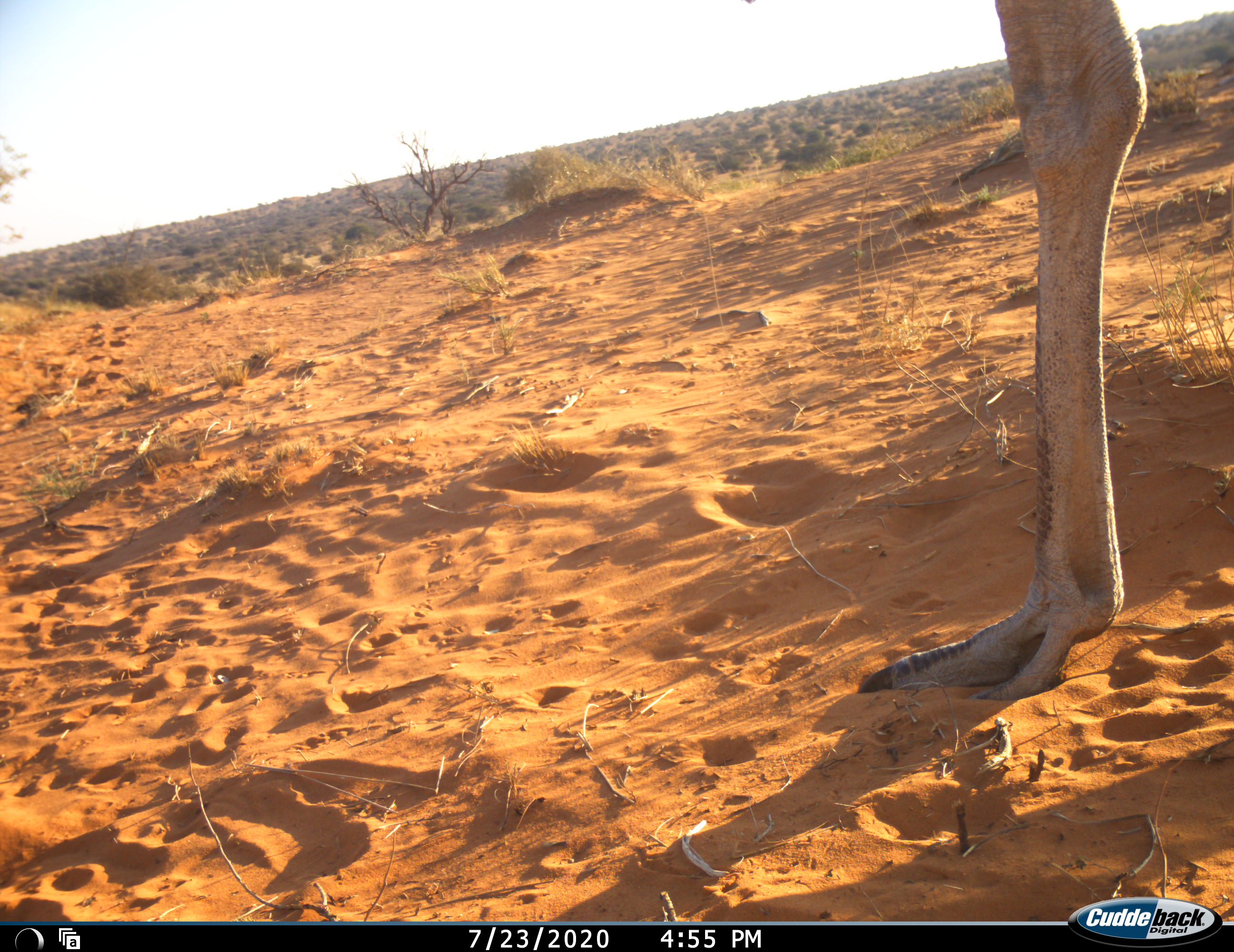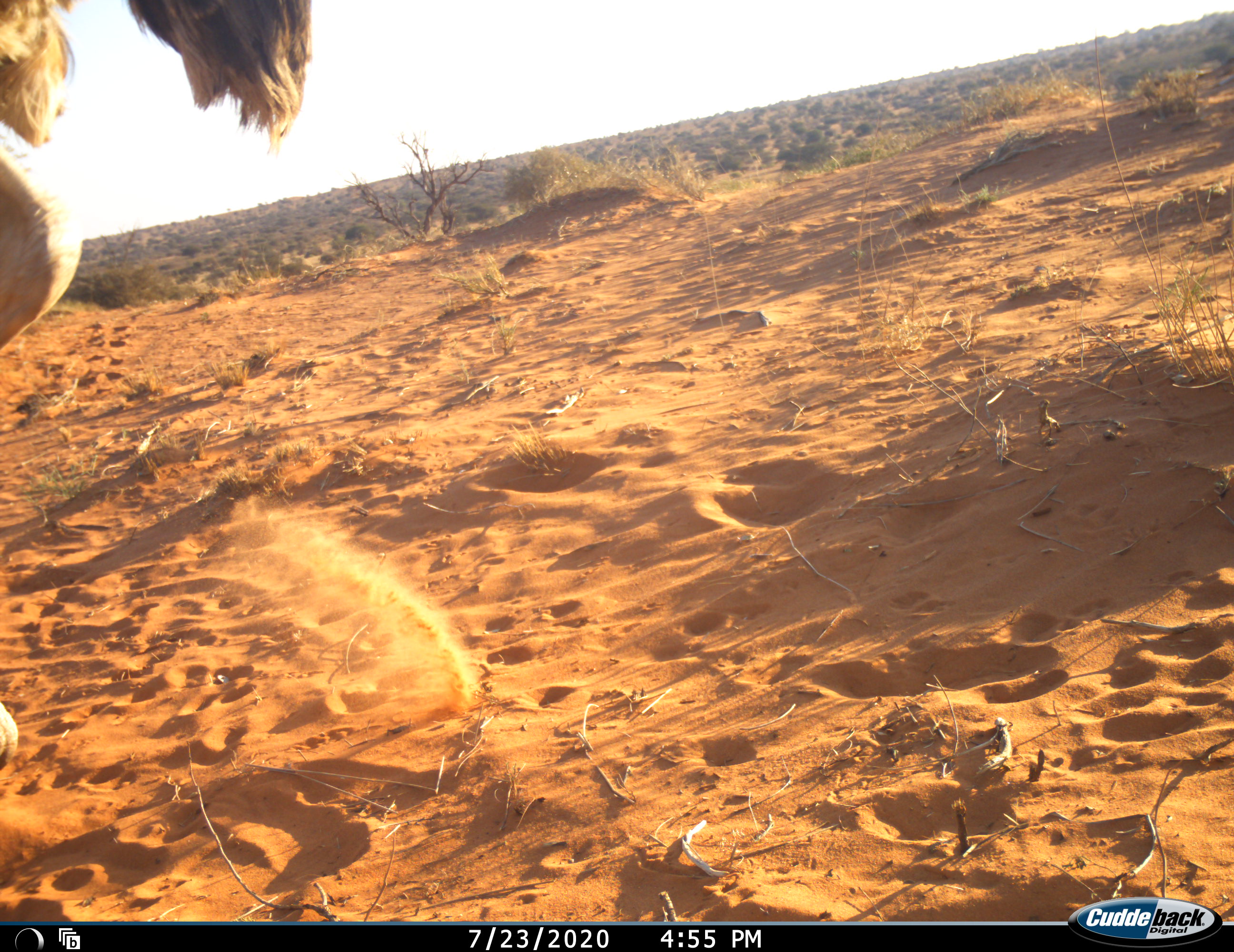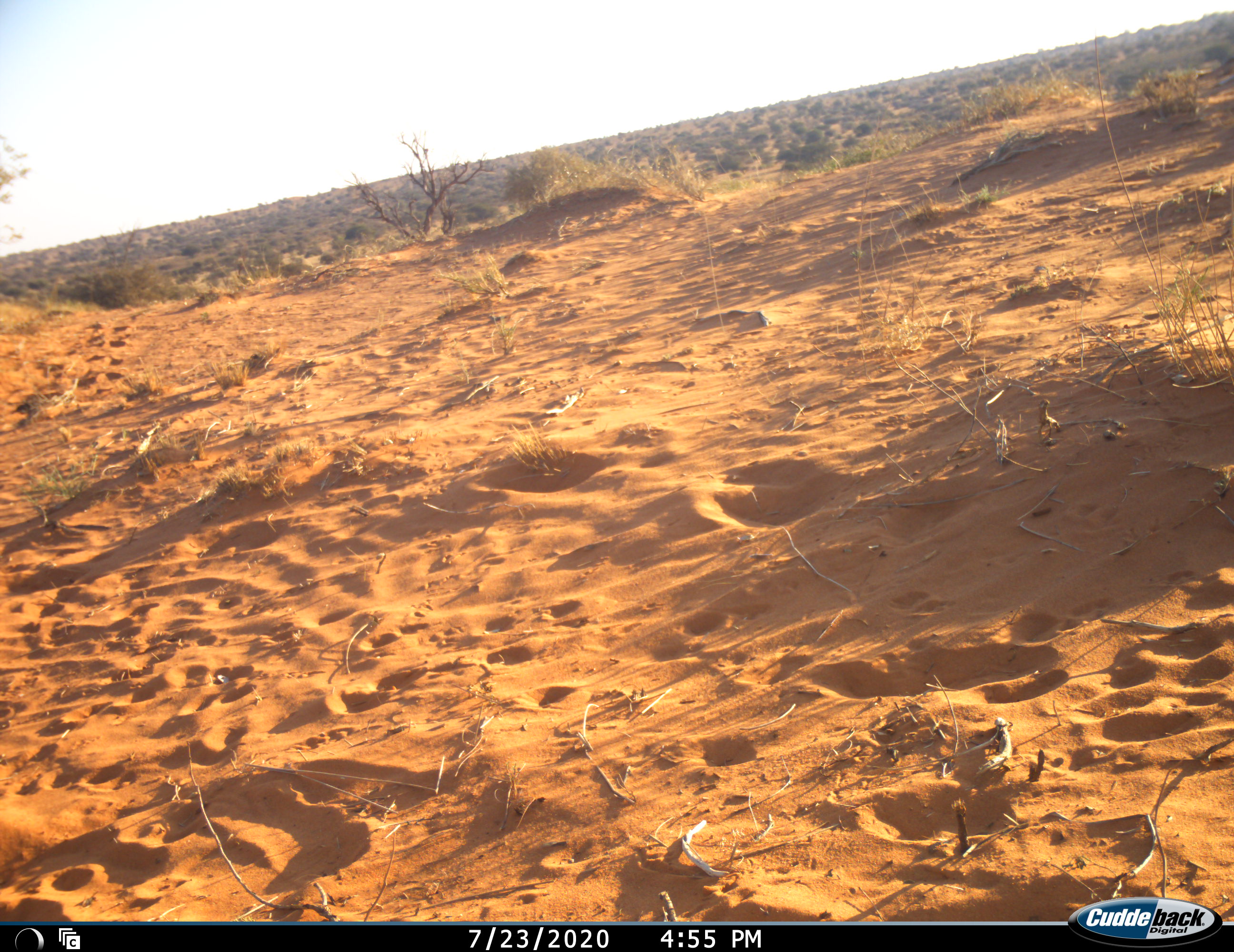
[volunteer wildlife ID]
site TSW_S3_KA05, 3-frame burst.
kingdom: Animalia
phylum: Chordata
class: Aves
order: Struthioniformes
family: Struthionidae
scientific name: Struthionidae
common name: ostrich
Ostrich (Struthionidae), count 1. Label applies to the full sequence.